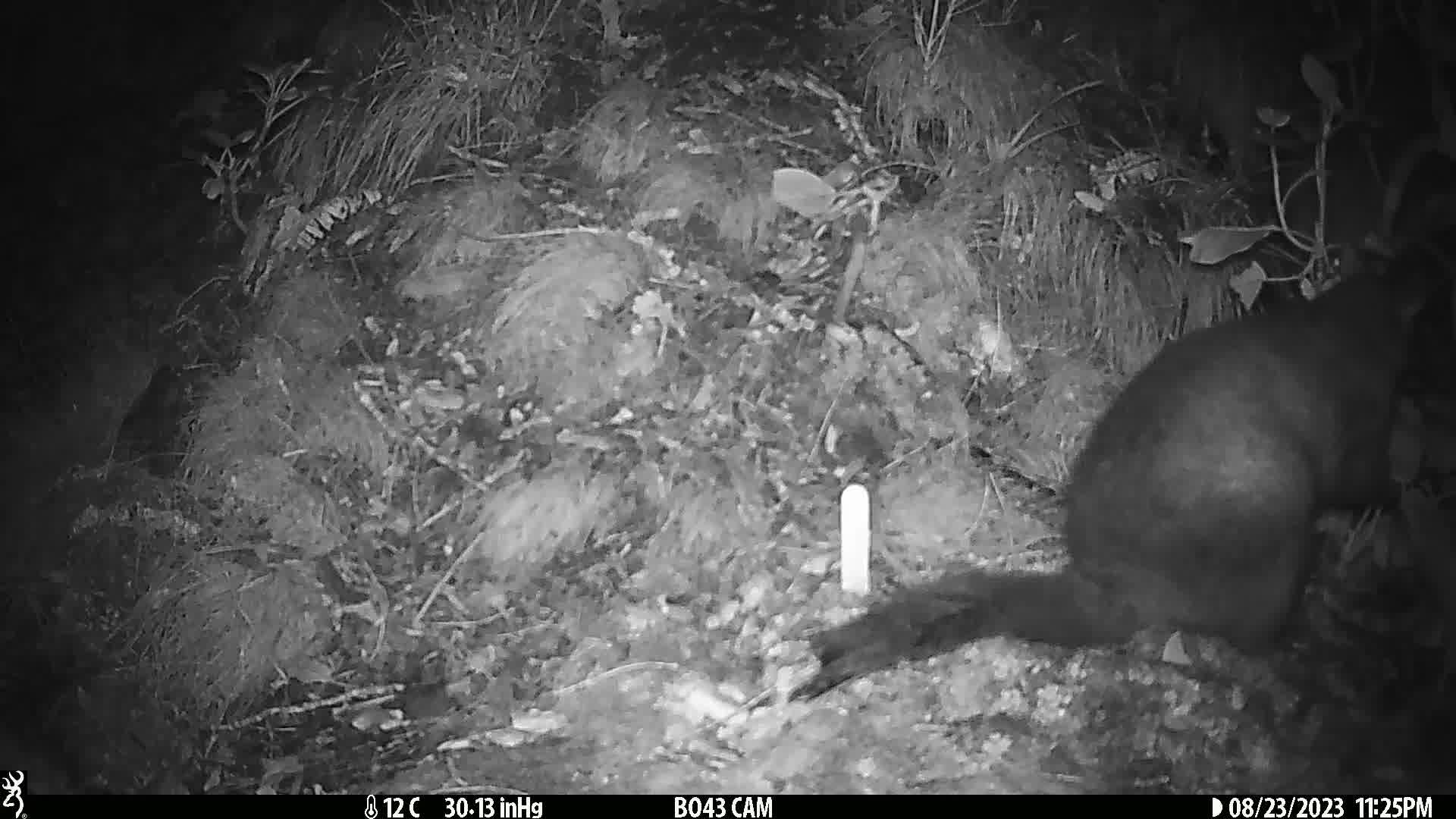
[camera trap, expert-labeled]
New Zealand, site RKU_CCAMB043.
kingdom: Animalia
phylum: Chordata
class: Mammalia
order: Diprotodontia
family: Phalangeridae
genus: Trichosurus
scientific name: Trichosurus vulpecula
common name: common brushtail possum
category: possum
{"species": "possum (common brushtail possum) (Trichosurus vulpecula)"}